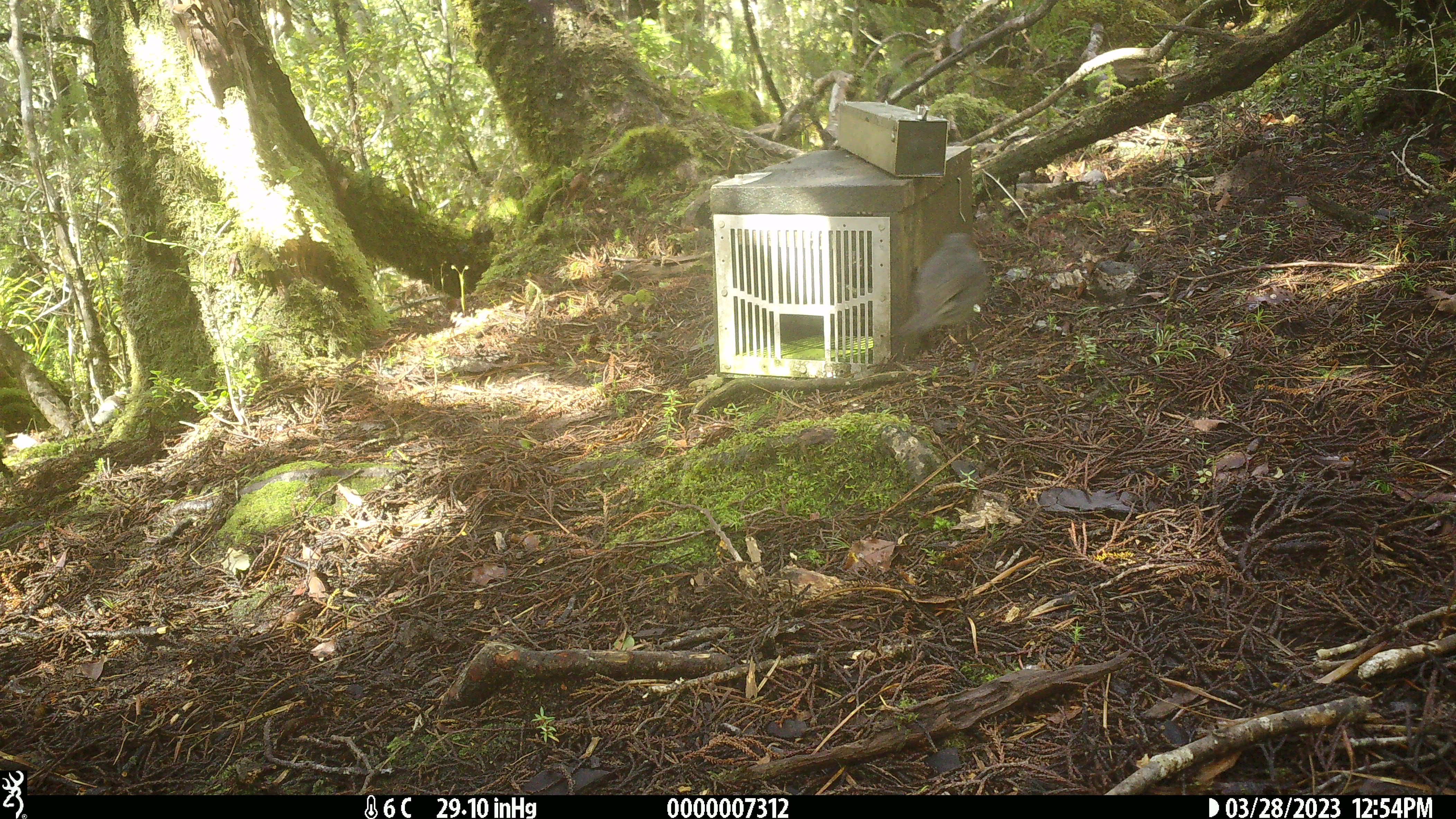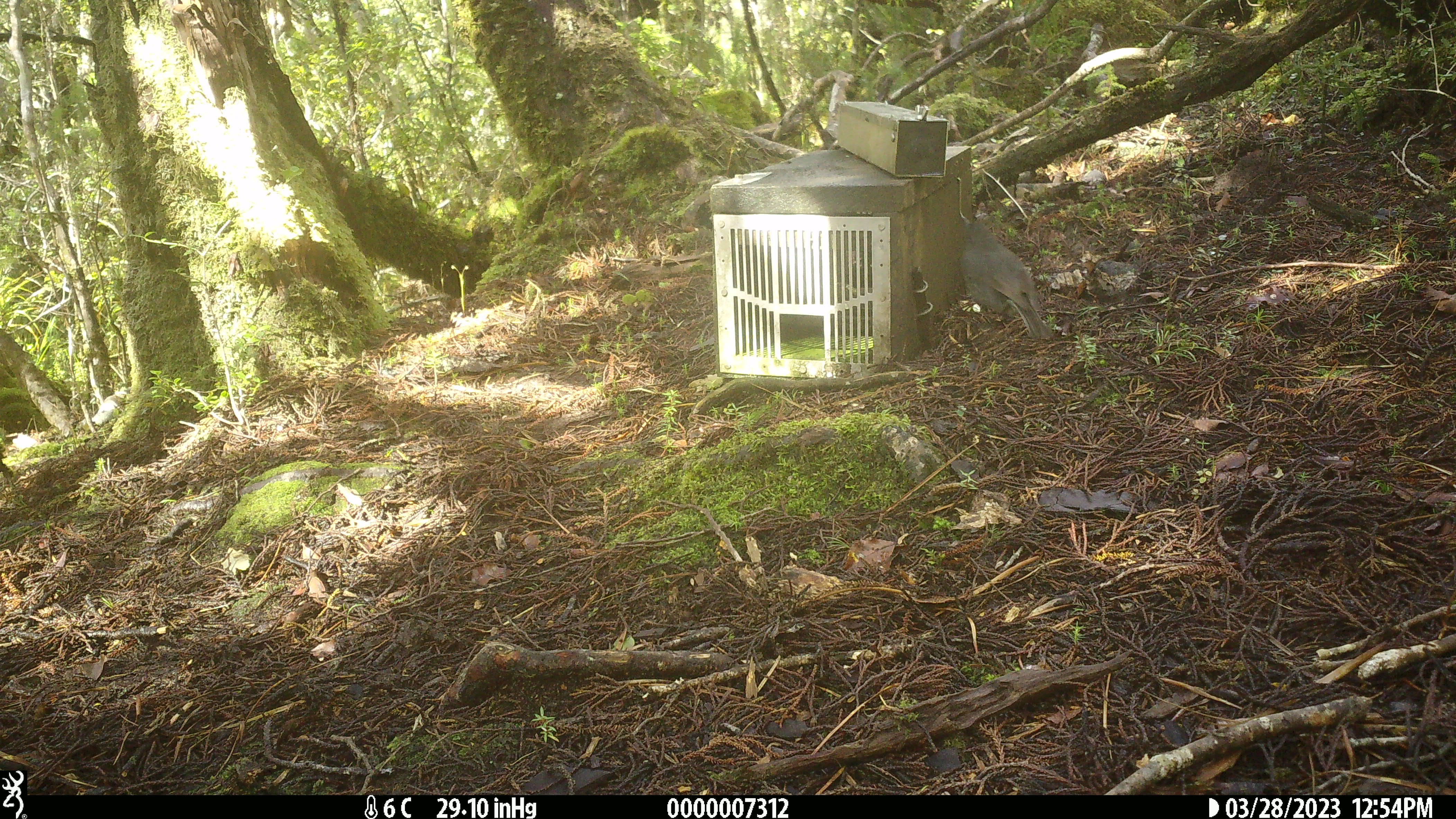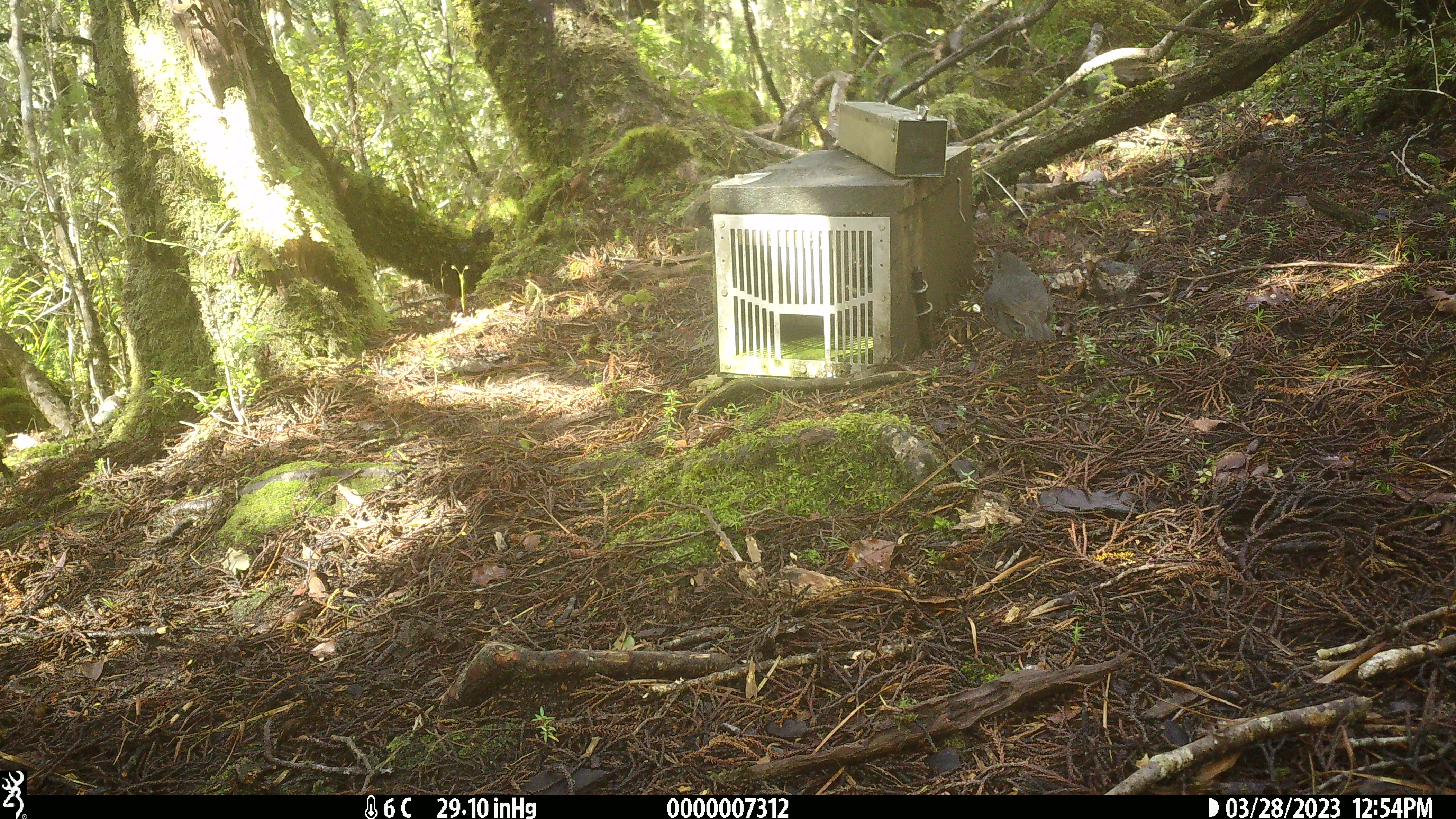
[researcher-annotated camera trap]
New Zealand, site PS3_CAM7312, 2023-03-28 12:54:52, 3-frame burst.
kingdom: Animalia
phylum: Chordata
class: Aves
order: Passeriformes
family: Petroicidae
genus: Petroica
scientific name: Petroica australis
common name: new zealand robin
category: robin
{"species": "robin (new zealand robin) (Petroica australis)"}